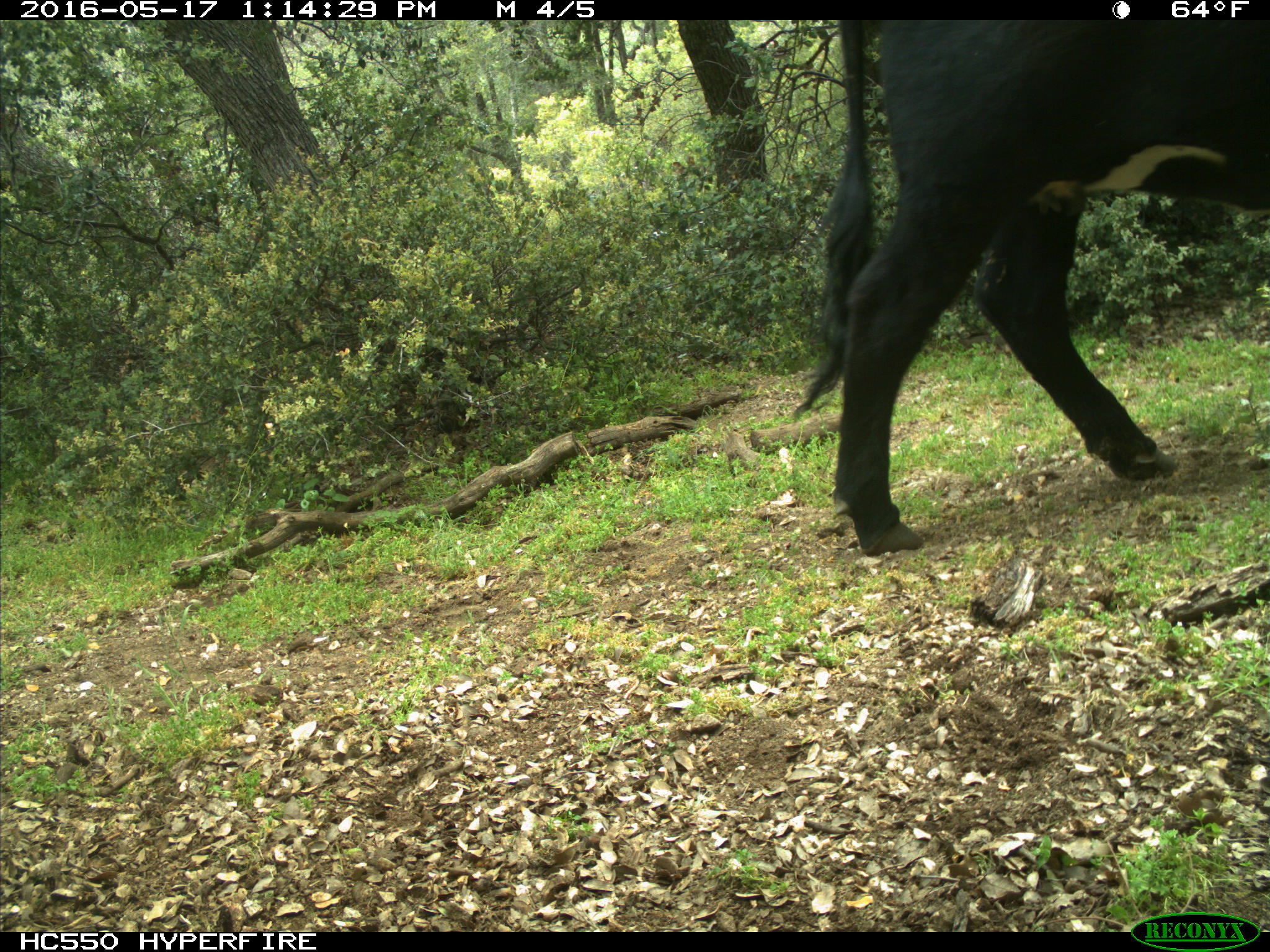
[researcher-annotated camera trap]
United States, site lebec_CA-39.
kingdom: Animalia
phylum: Chordata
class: Mammalia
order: Artiodactyla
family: Bovidae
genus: Bos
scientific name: Bos taurus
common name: domestic cow